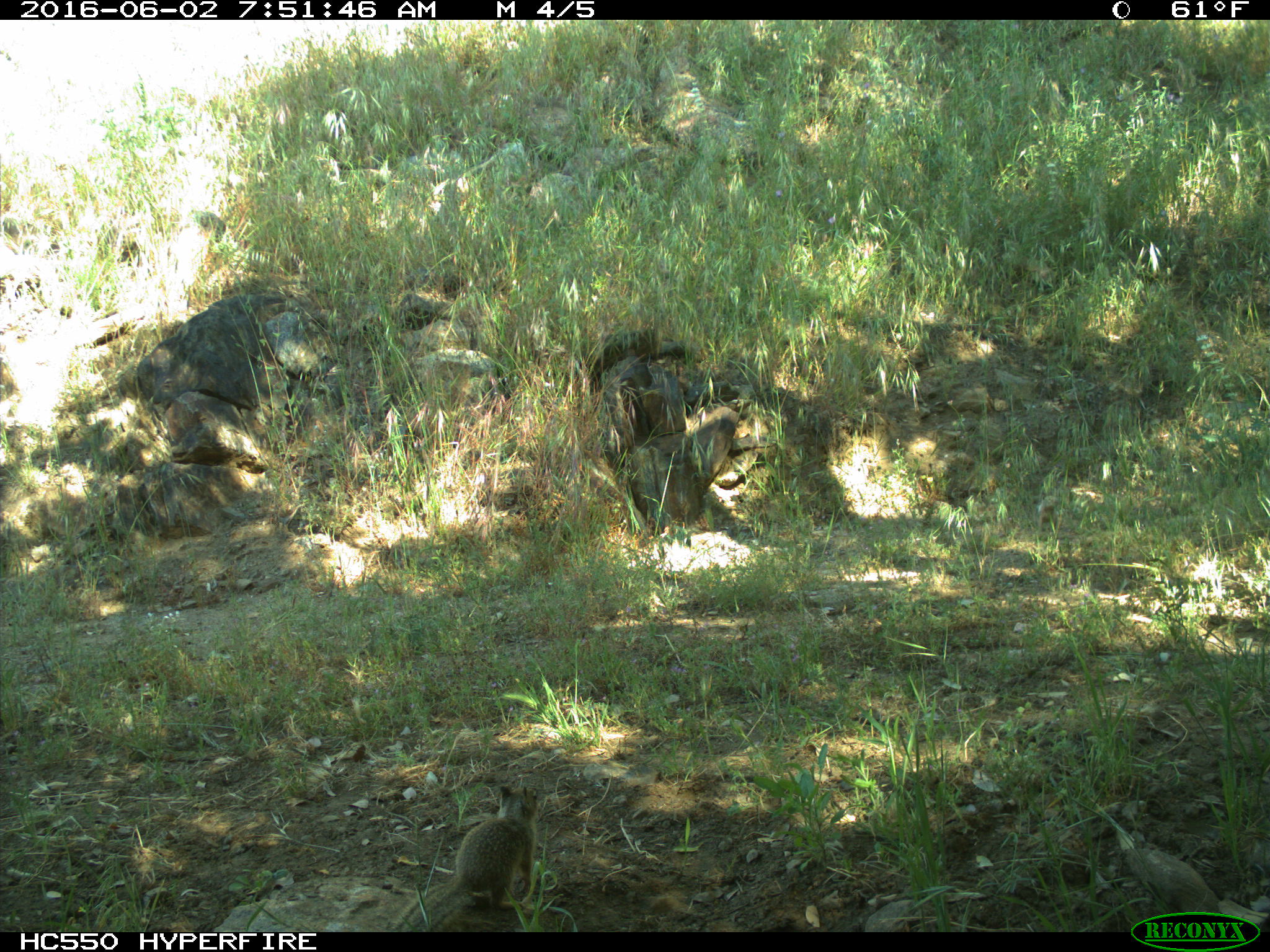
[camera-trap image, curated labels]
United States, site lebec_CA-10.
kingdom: Animalia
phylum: Chordata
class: Mammalia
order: Rodentia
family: Sciuridae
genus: Otospermophilus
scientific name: Otospermophilus beecheyi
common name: california ground squirrel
Otospermophilus beecheyi (california ground squirrel).